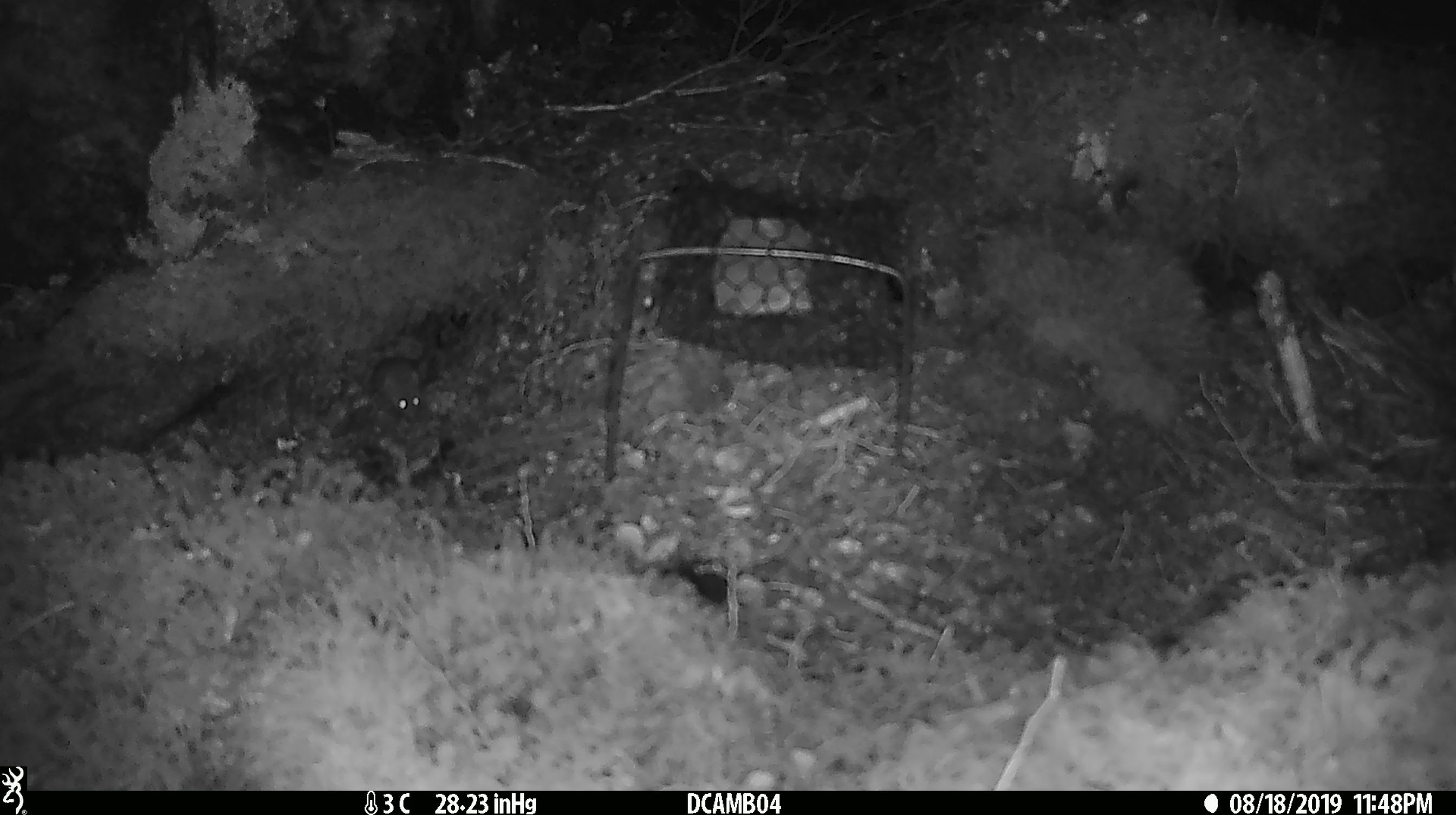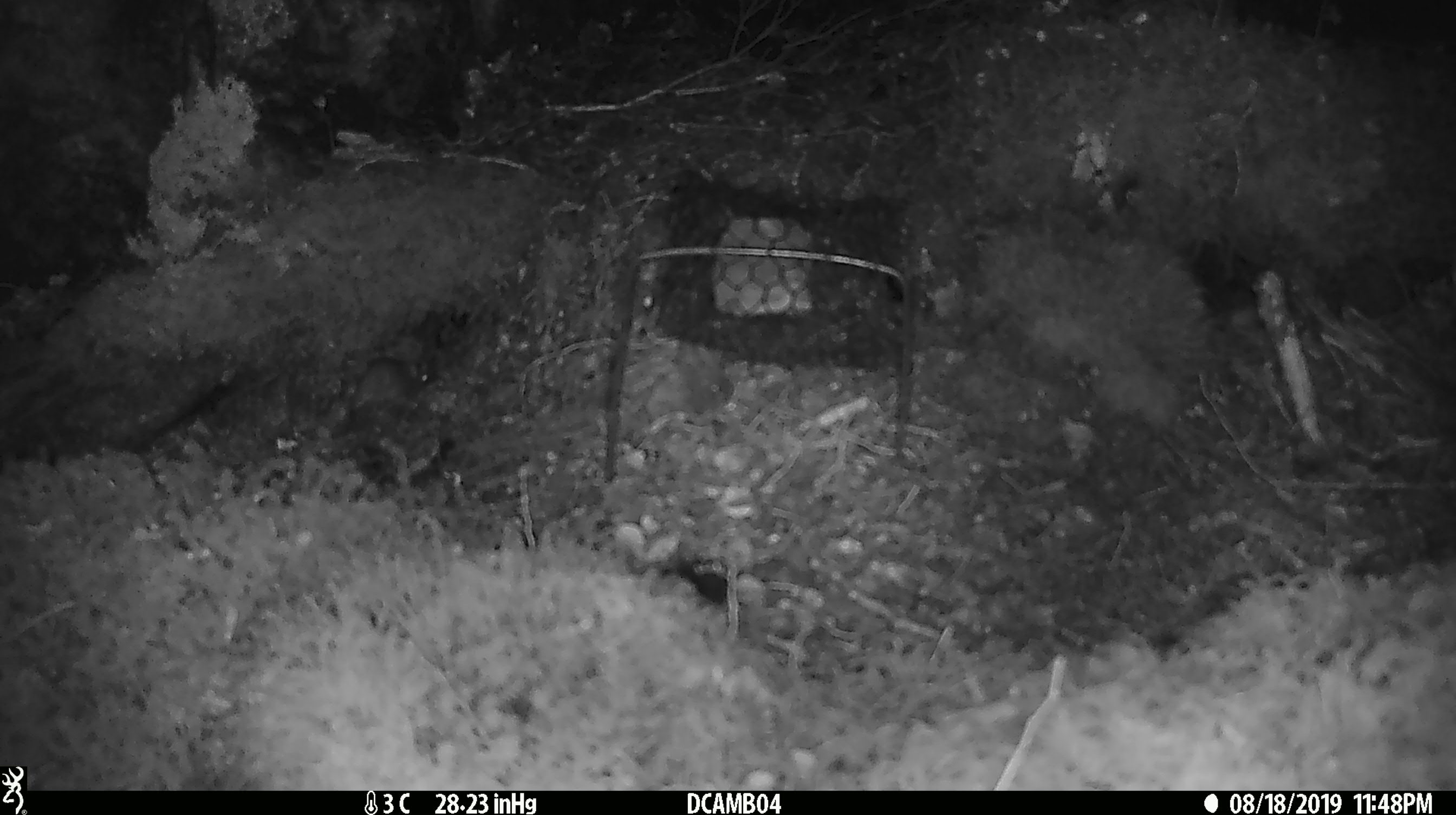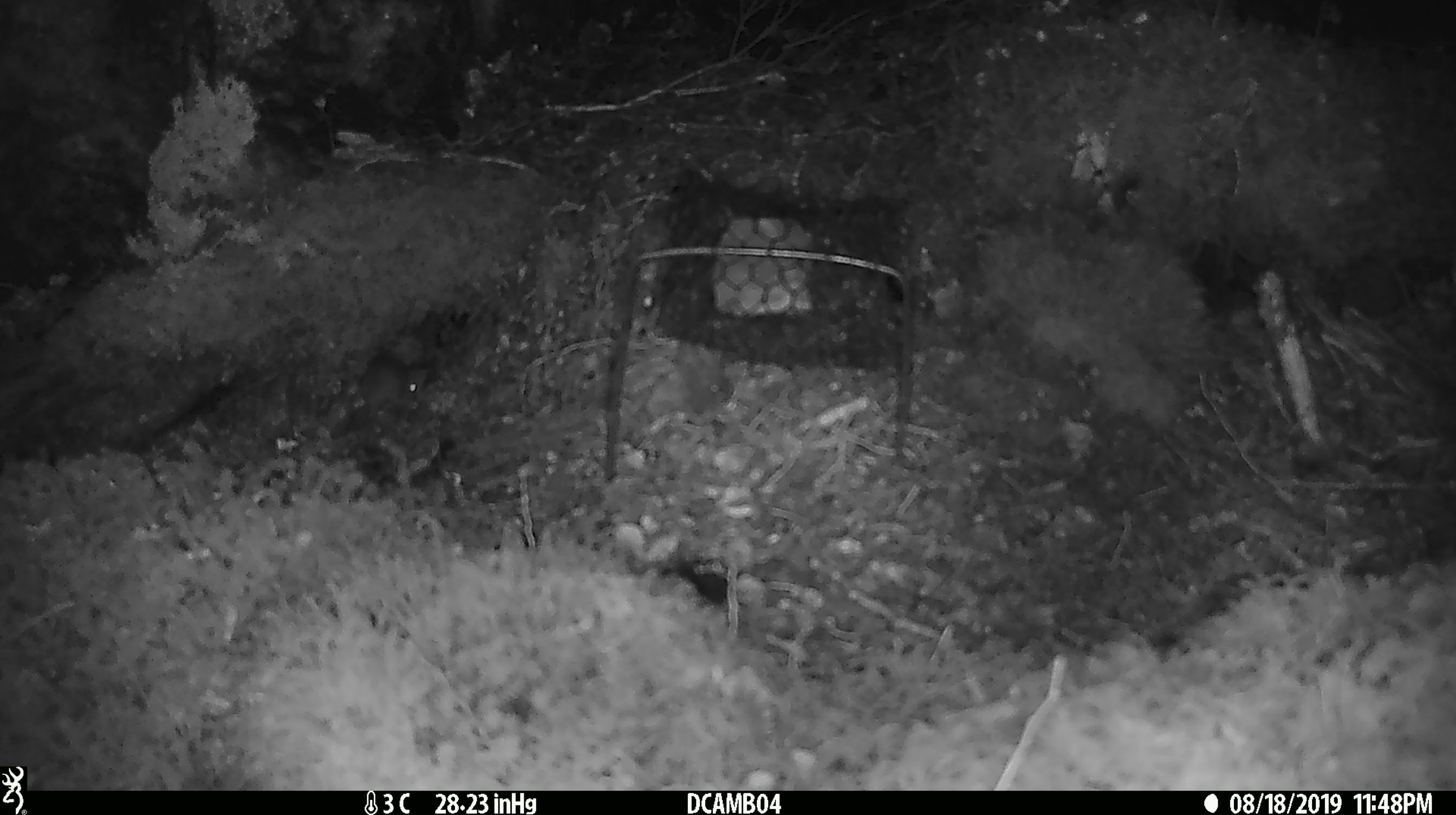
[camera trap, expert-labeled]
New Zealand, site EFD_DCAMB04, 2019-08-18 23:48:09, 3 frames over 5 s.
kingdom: Animalia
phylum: Chordata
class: Mammalia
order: Rodentia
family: Muridae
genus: Mus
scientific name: Mus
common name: mouse